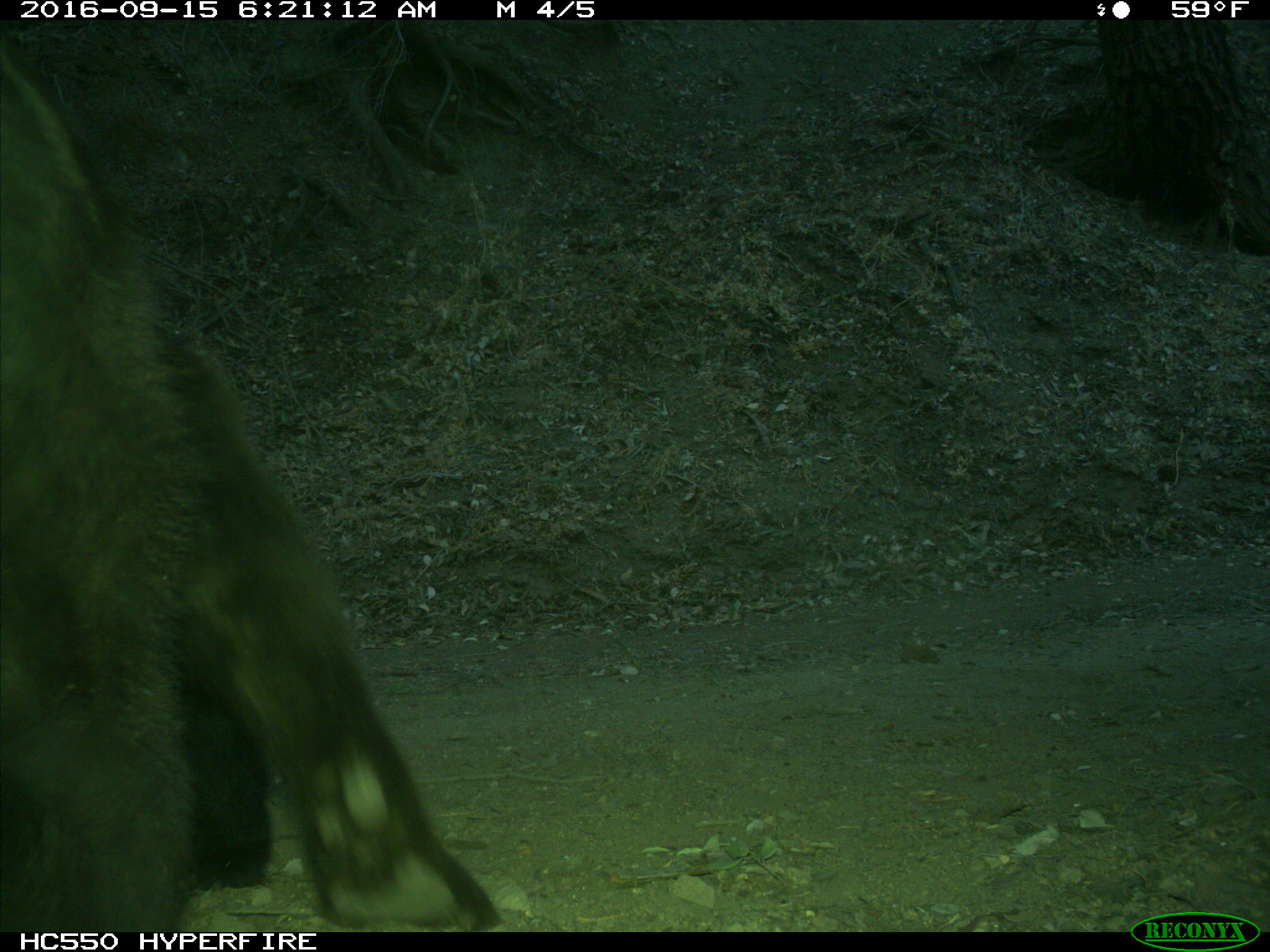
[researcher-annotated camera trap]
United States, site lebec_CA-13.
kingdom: Animalia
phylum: Chordata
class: Mammalia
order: Carnivora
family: Ursidae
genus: Ursus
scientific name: Ursus americanus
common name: american black bear